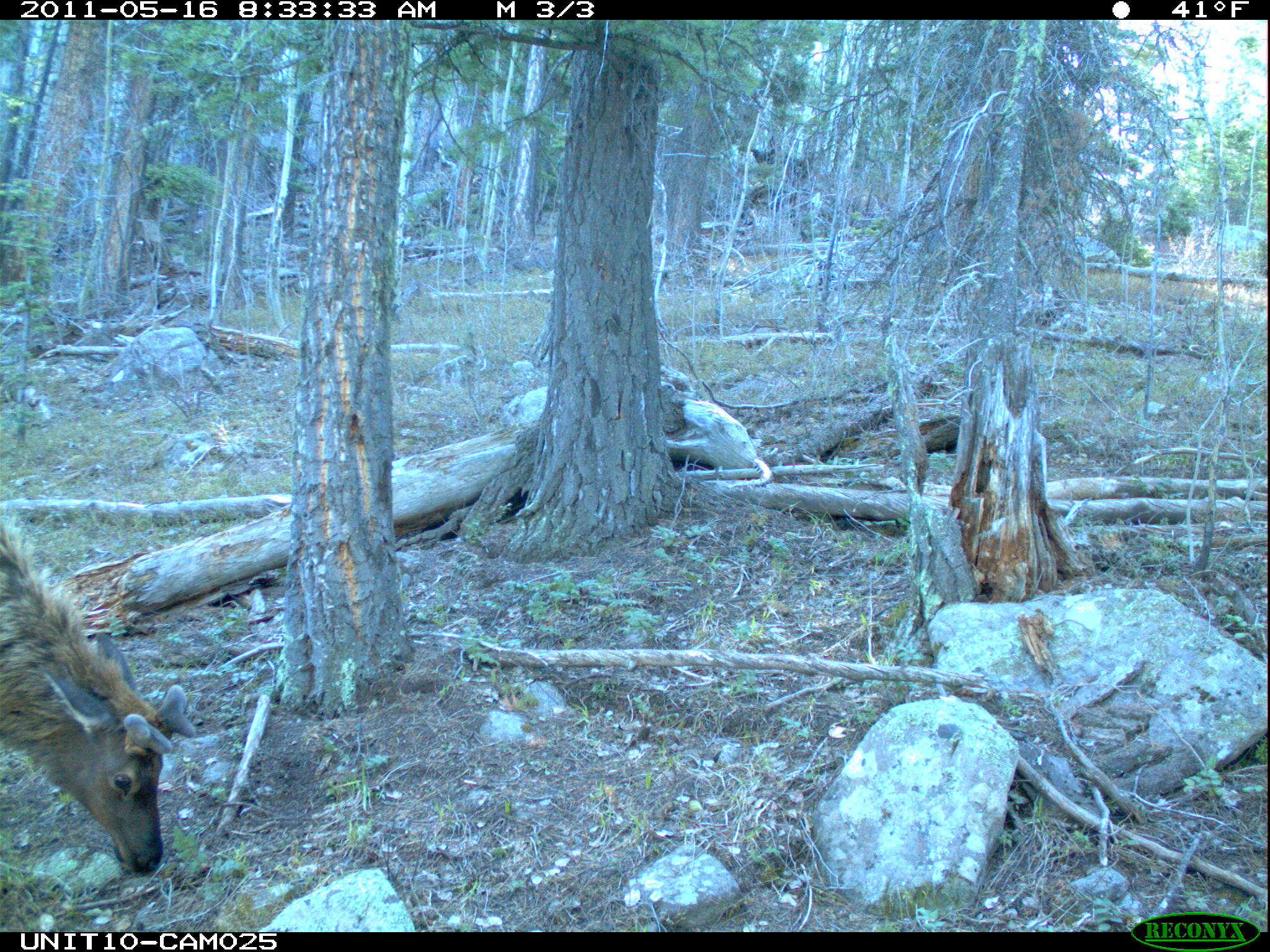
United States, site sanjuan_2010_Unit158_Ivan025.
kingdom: Animalia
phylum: Chordata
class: Mammalia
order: Artiodactyla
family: Cervidae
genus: Cervus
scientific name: Cervus elaphus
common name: red deer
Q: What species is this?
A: Cervus elaphus (red deer).